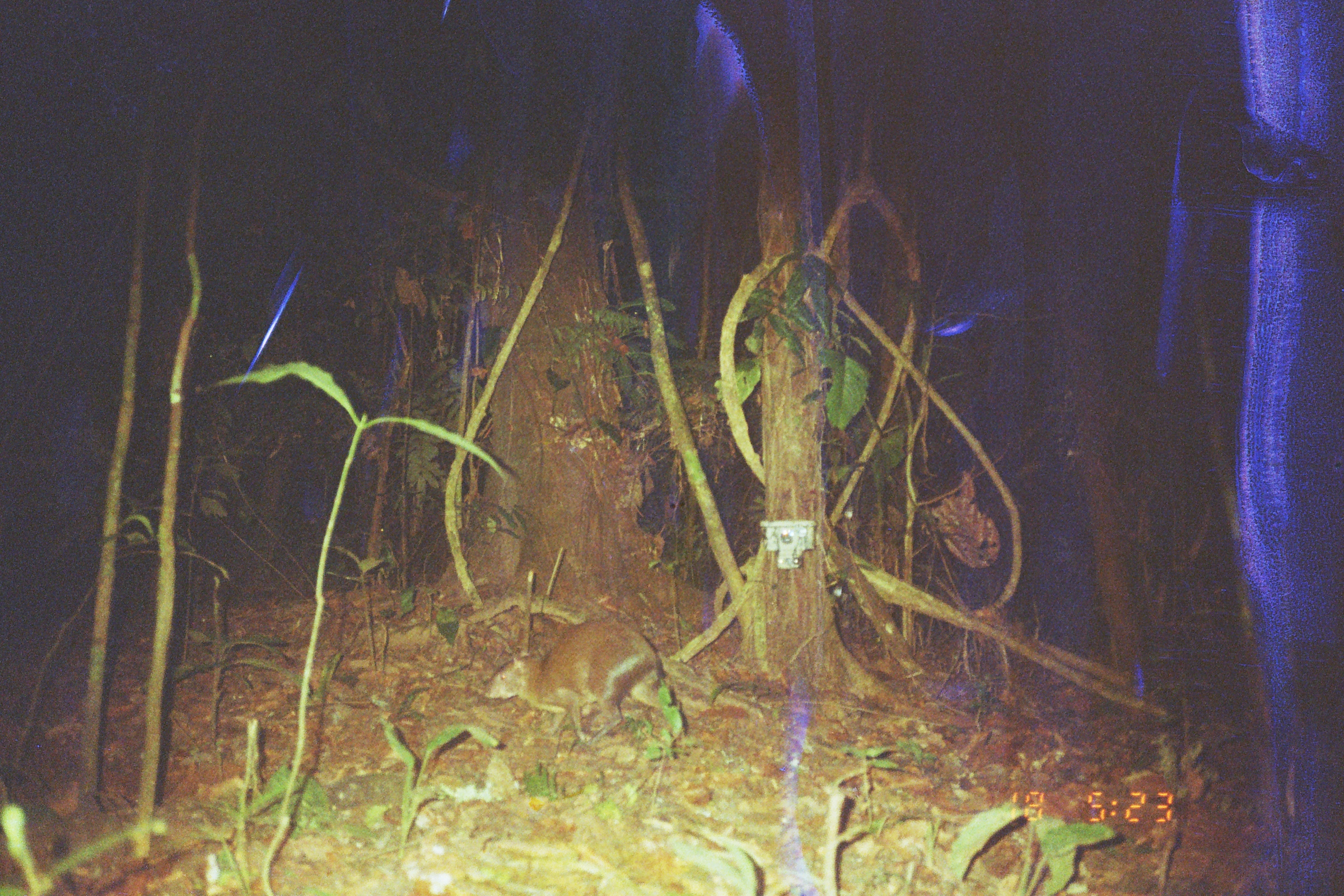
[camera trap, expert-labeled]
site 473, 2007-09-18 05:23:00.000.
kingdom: Animalia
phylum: Chordata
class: Mammalia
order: Rodentia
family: Dasyproctidae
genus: Dasyprocta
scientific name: Dasyprocta punctata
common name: central american agouti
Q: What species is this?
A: Dasyprocta punctata (central american agouti).